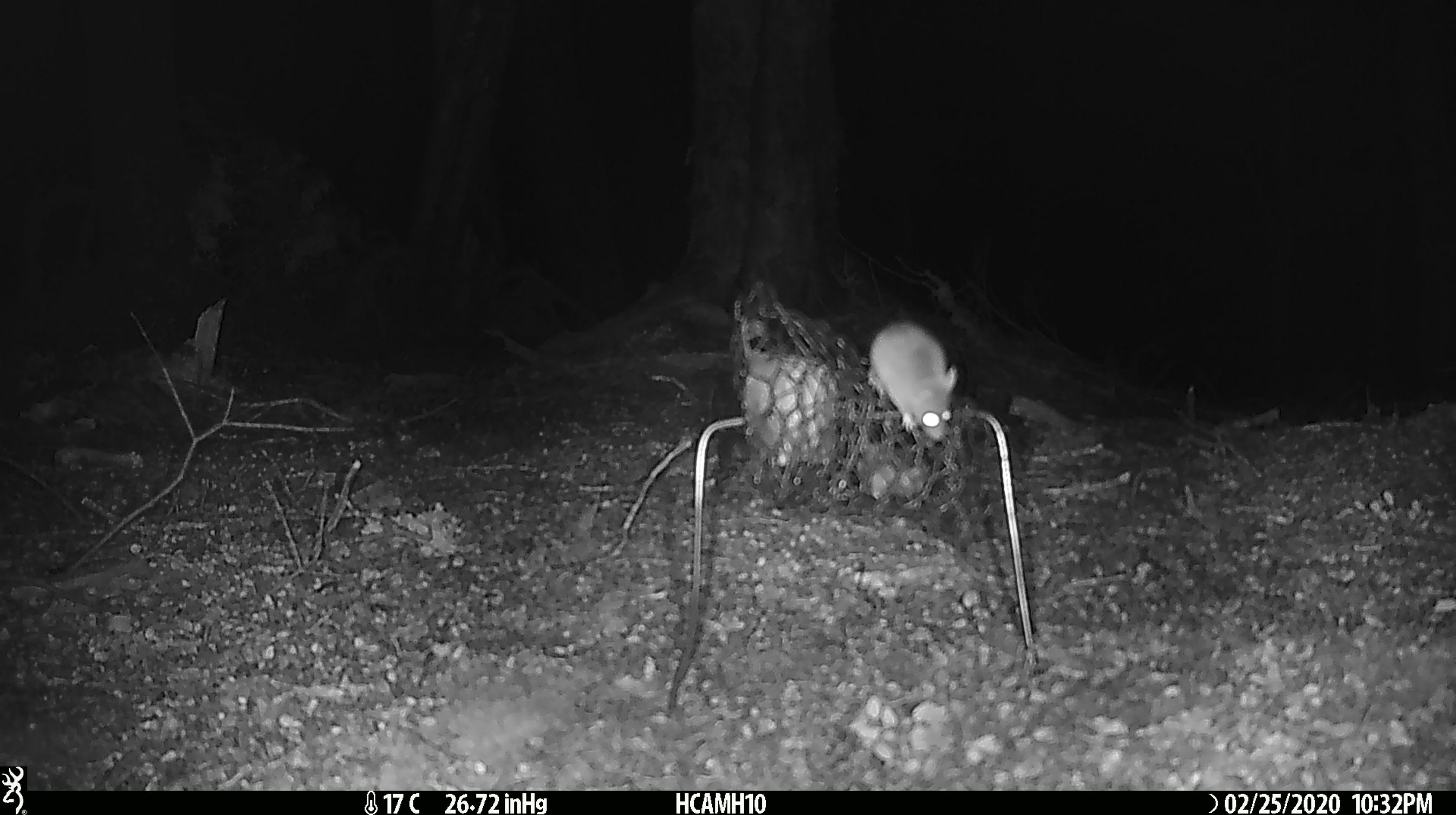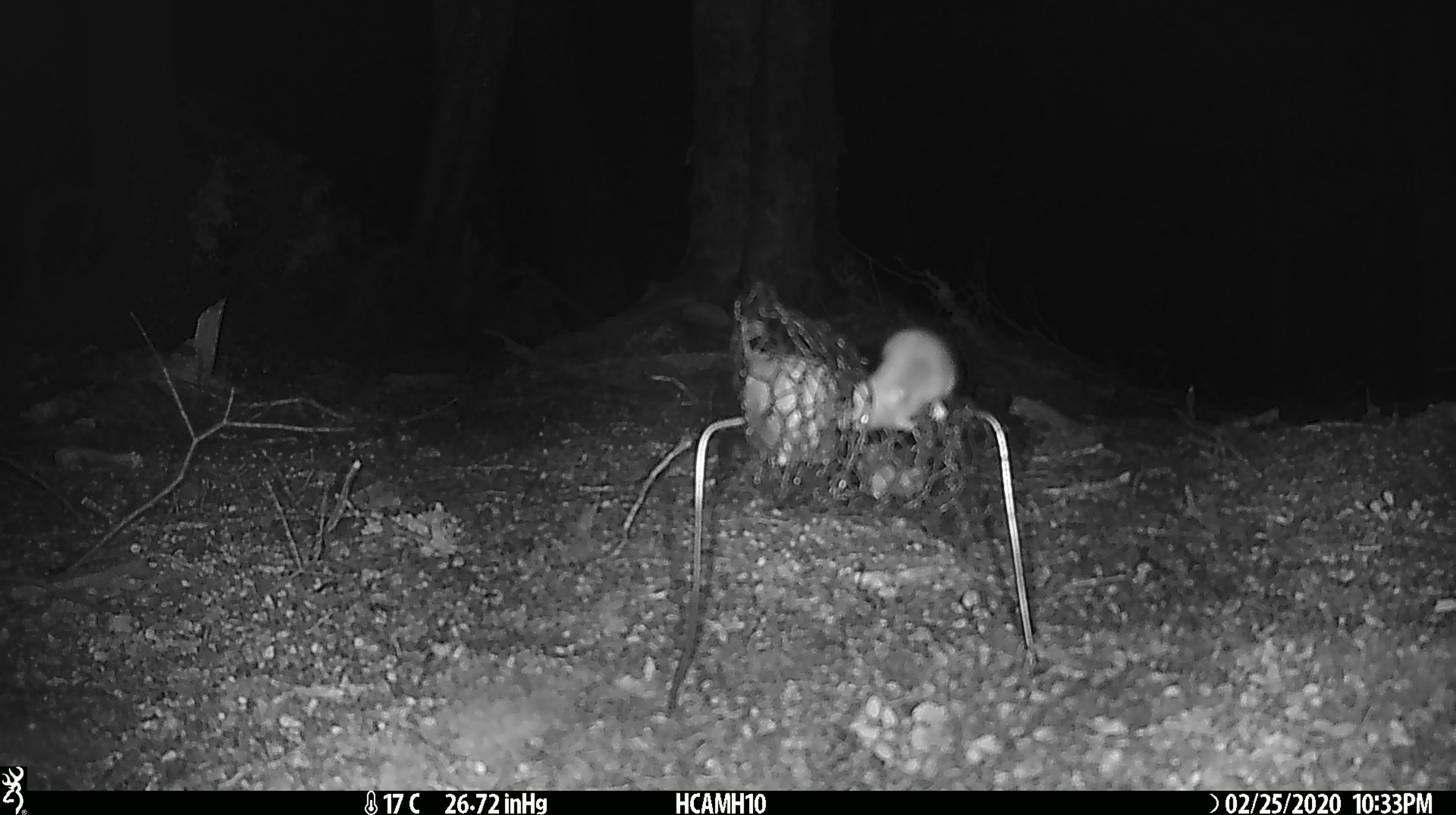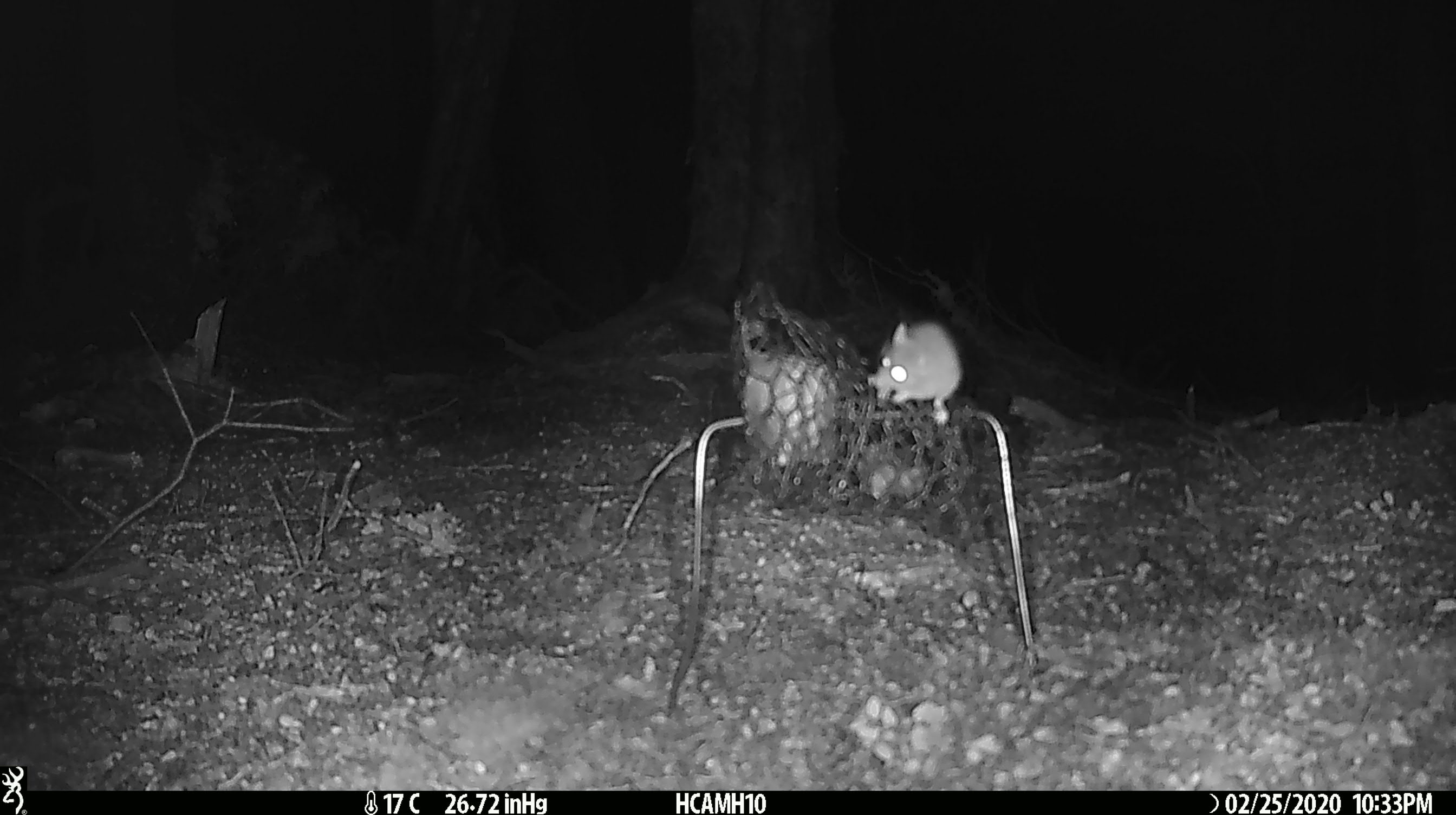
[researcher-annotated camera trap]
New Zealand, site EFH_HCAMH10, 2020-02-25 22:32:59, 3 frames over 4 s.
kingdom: Animalia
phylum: Chordata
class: Mammalia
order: Rodentia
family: Muridae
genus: Mus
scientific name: Mus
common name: mouse